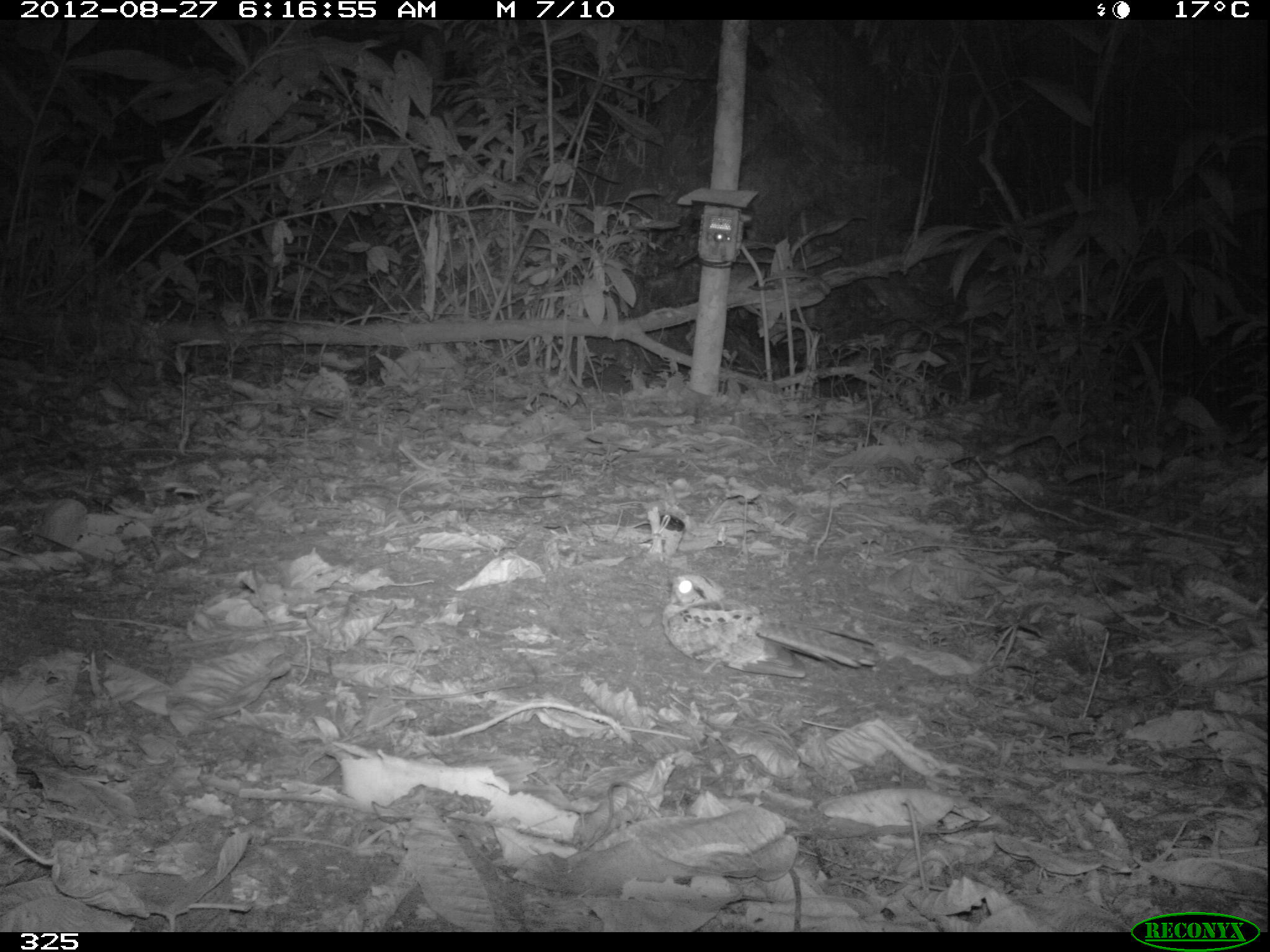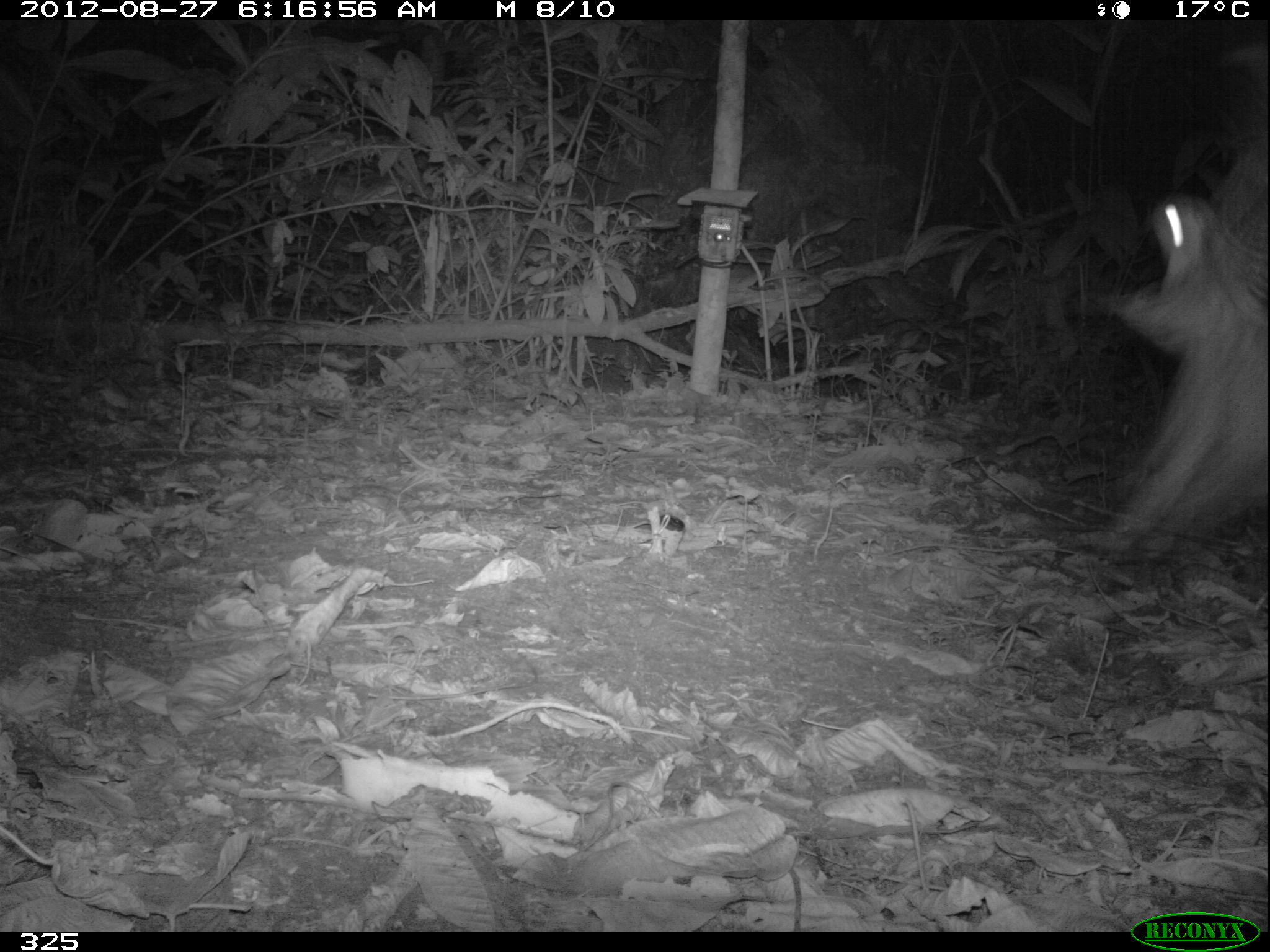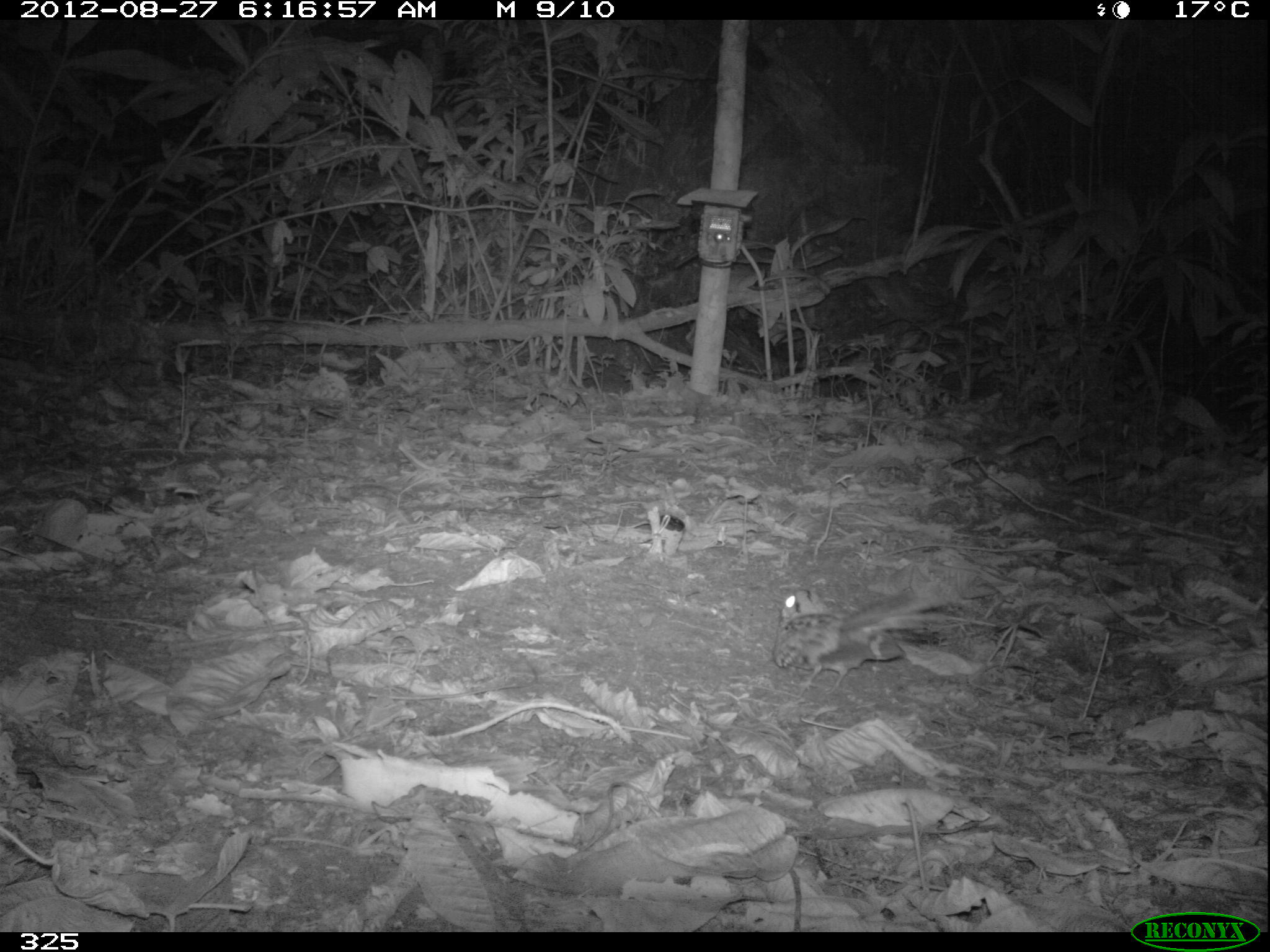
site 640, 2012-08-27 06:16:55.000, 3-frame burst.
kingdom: Animalia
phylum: Chordata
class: Aves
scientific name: Aves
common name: bird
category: unknown bird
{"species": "unknown bird (bird) (Aves)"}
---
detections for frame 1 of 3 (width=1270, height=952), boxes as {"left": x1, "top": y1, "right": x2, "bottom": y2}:
unknown bird: {"left": 661, "top": 572, "right": 882, "bottom": 678}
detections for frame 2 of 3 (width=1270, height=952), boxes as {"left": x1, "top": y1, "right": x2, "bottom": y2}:
unknown bird: {"left": 1102, "top": 128, "right": 1264, "bottom": 559}